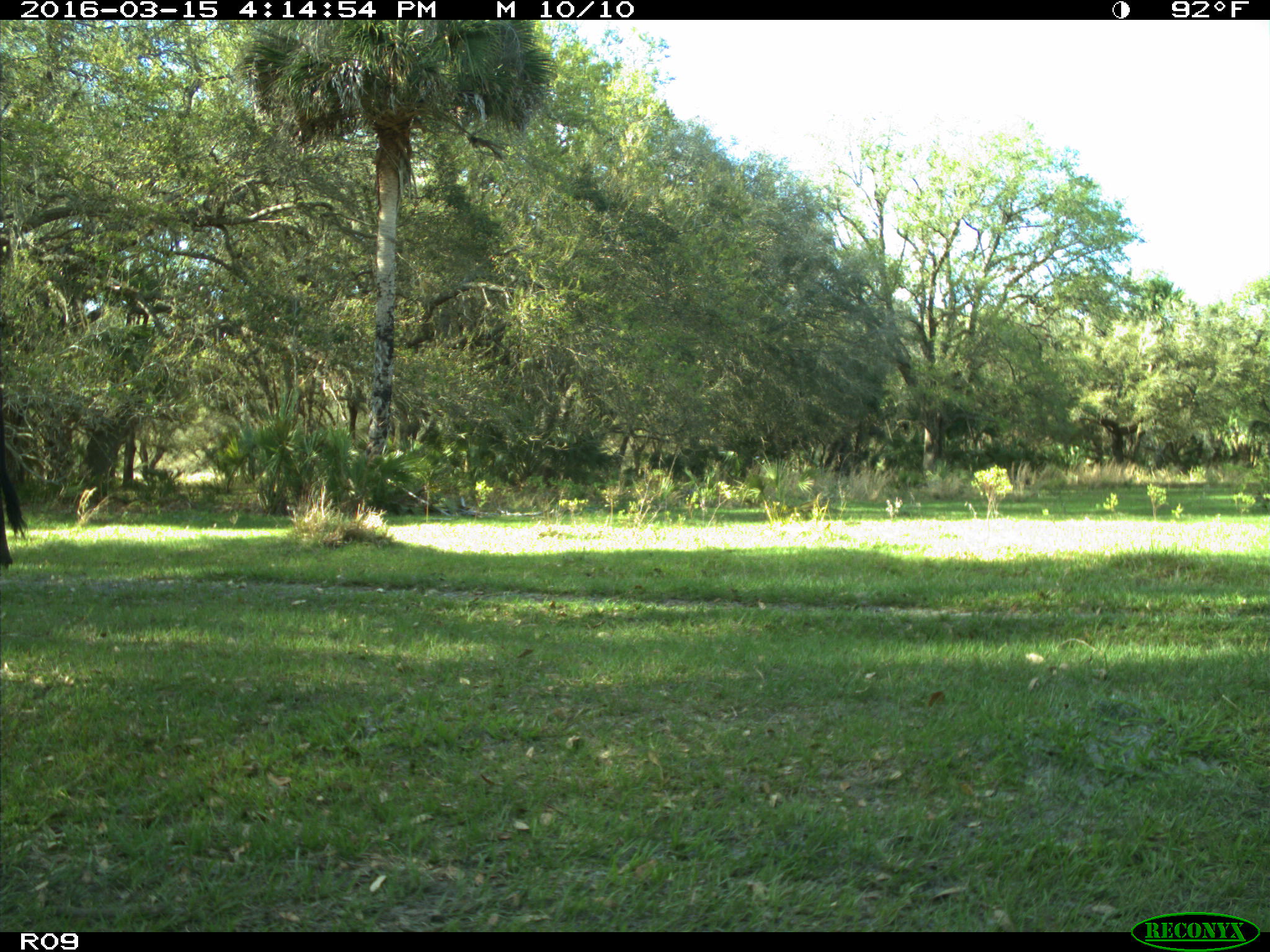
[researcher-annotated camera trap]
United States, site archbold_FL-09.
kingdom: Animalia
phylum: Chordata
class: Mammalia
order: Artiodactyla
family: Bovidae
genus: Bos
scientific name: Bos taurus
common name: domestic cow